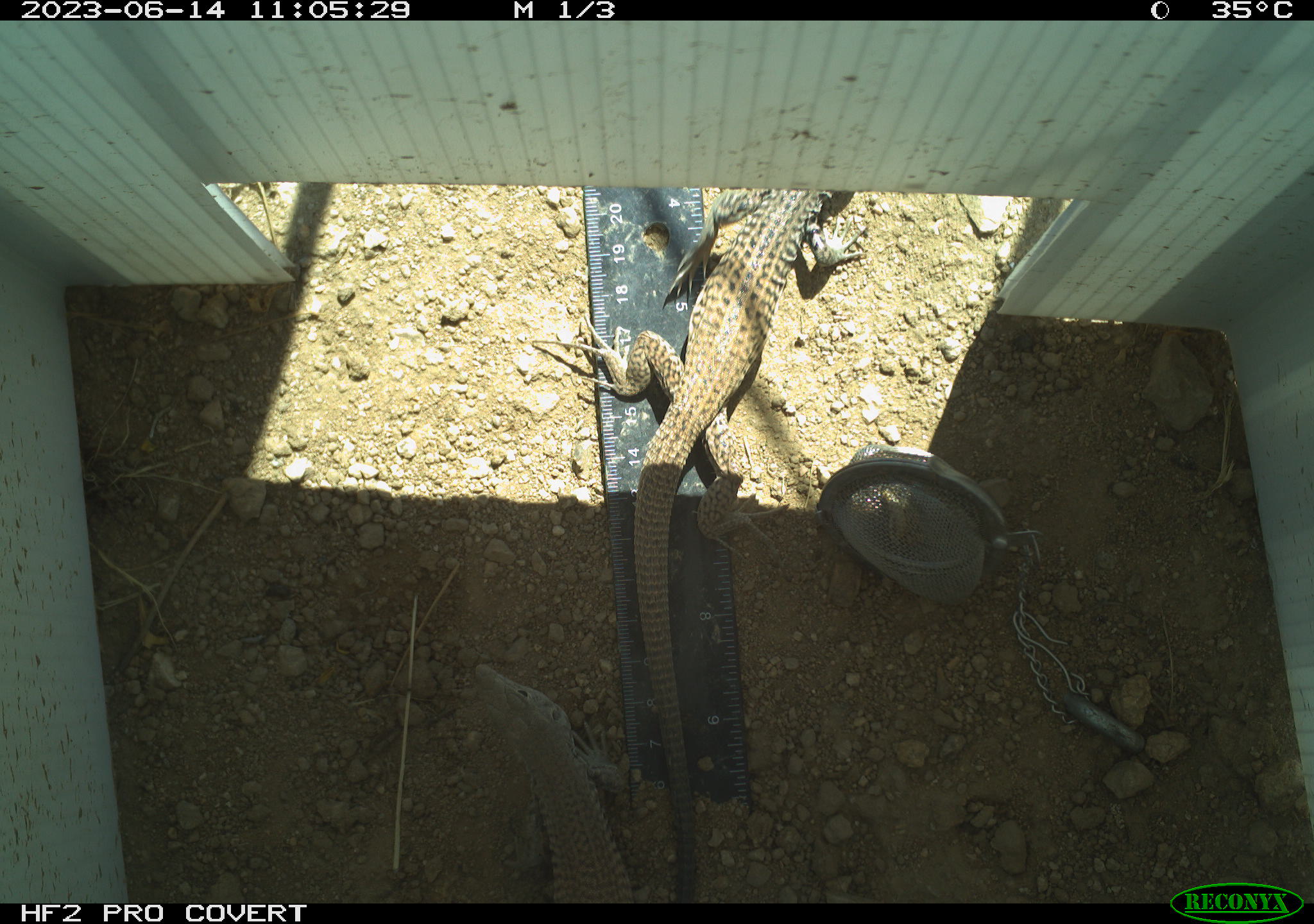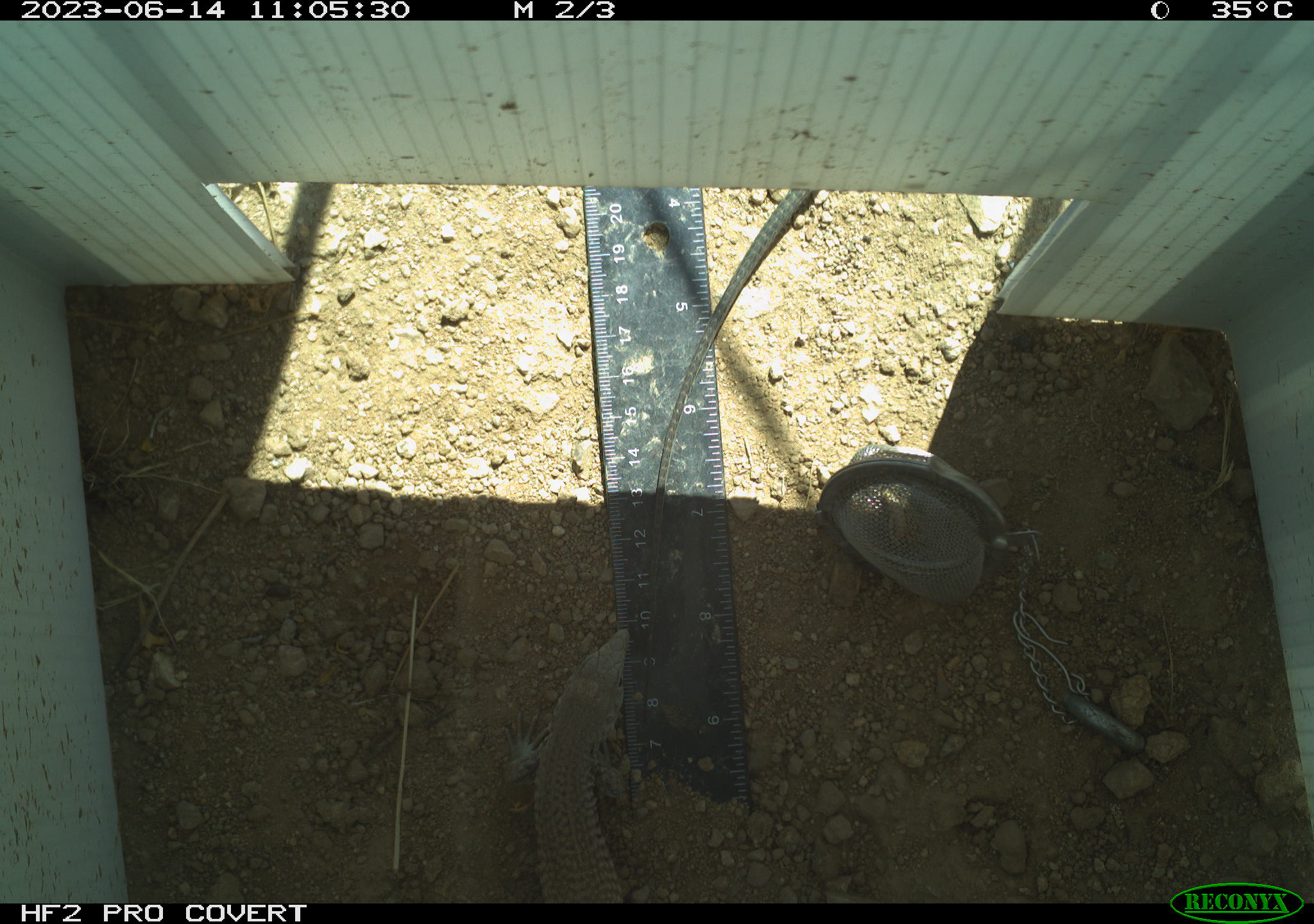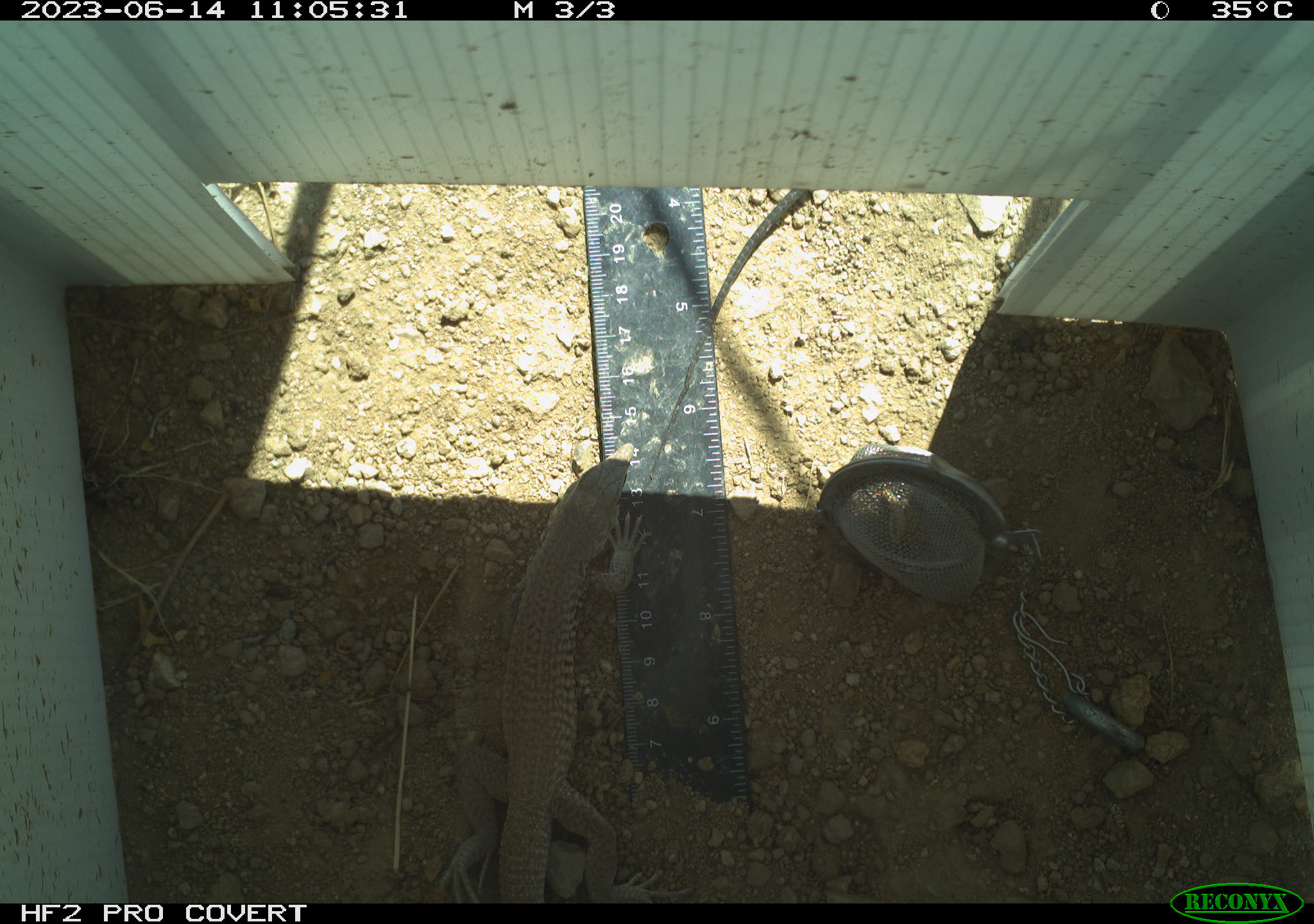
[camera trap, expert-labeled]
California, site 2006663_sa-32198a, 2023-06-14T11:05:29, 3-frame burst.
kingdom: Animalia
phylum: Chordata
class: Reptilia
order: Squamata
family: Teiidae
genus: Aspidoscelis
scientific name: Aspidoscelis tigris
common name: western whiptail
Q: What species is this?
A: Western whiptail (Aspidoscelis tigris).